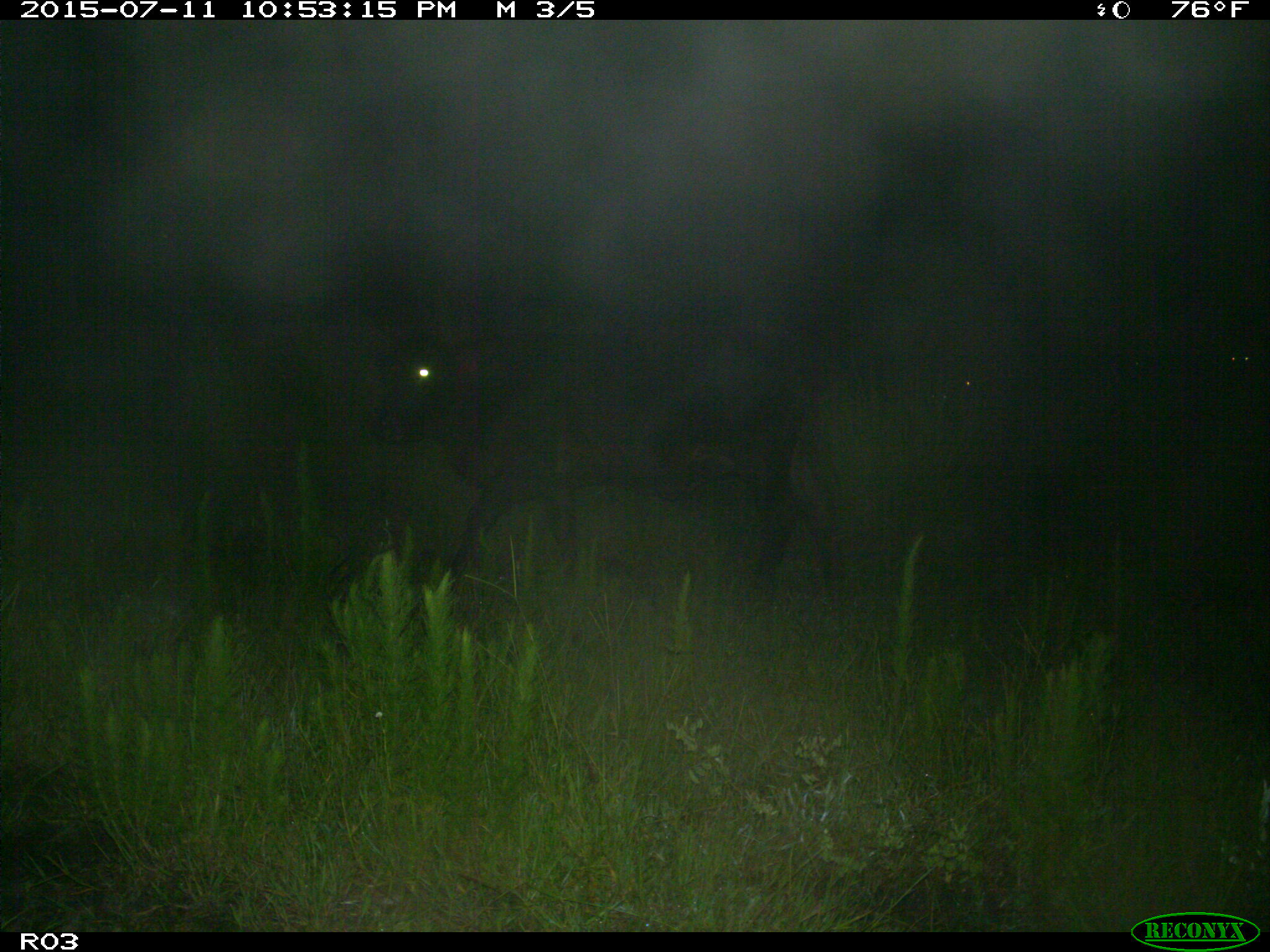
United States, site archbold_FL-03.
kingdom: Animalia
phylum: Chordata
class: Mammalia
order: Artiodactyla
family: Bovidae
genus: Bos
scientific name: Bos taurus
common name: domestic cow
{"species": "Bos taurus (domestic cow)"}